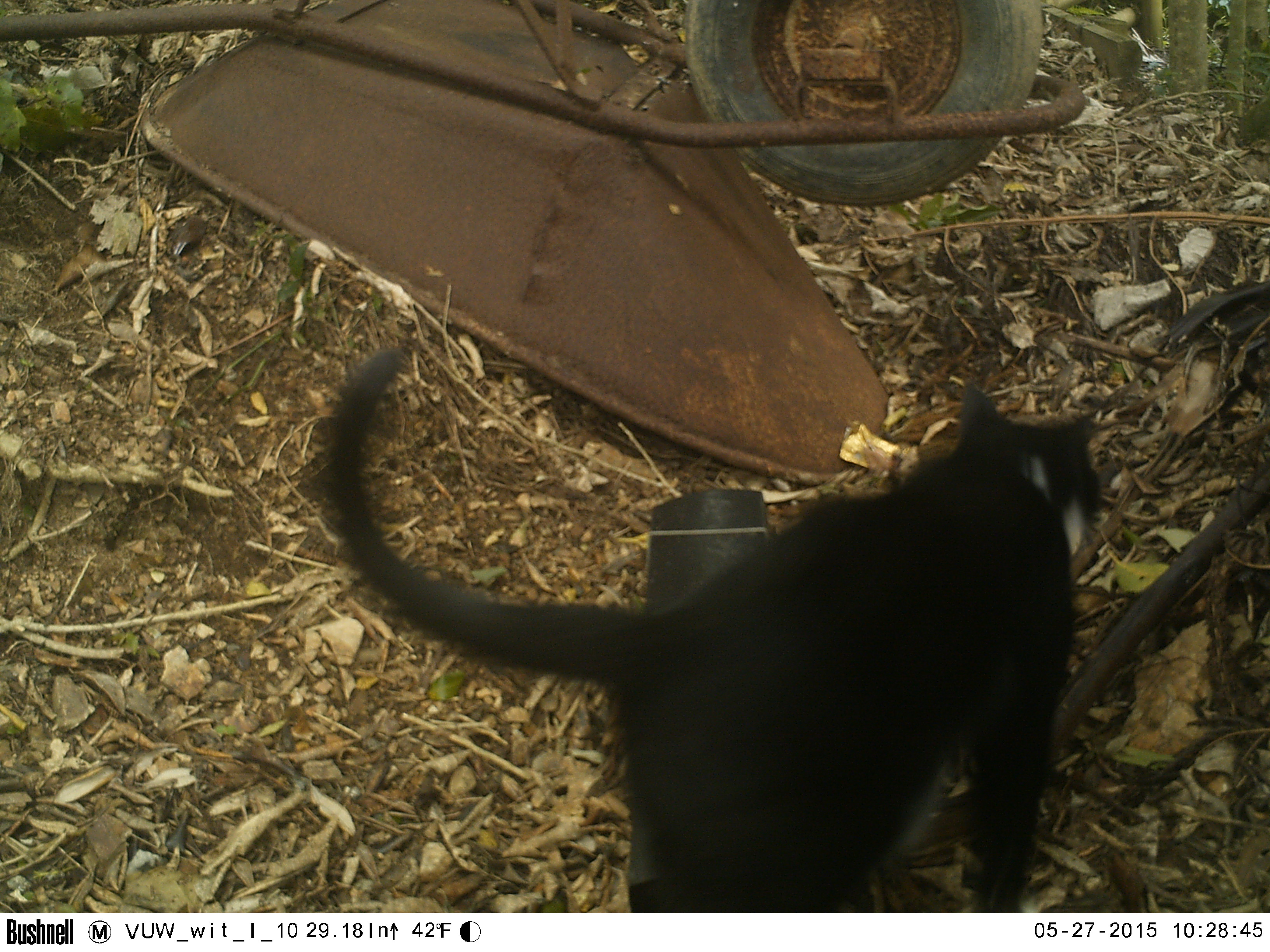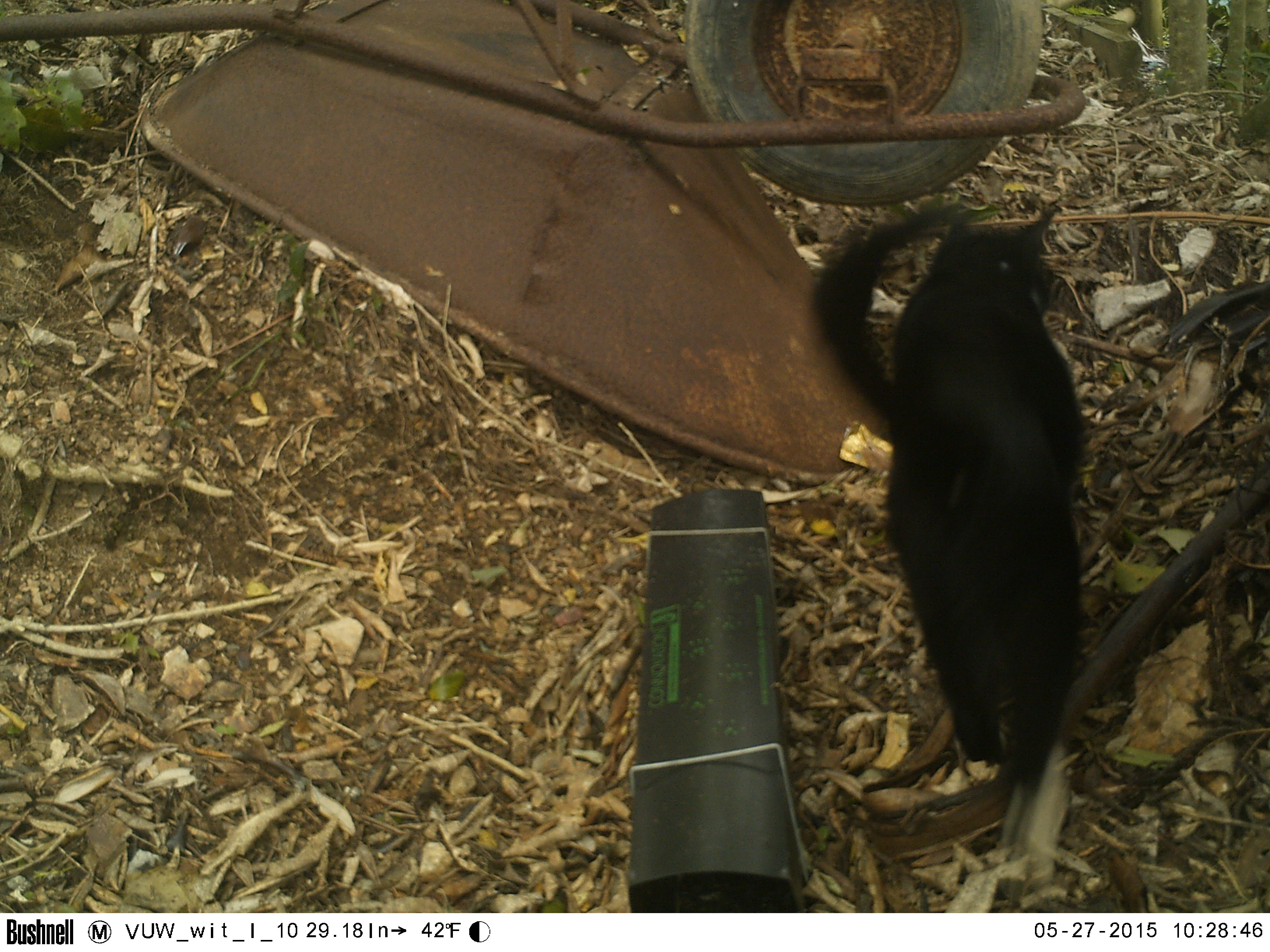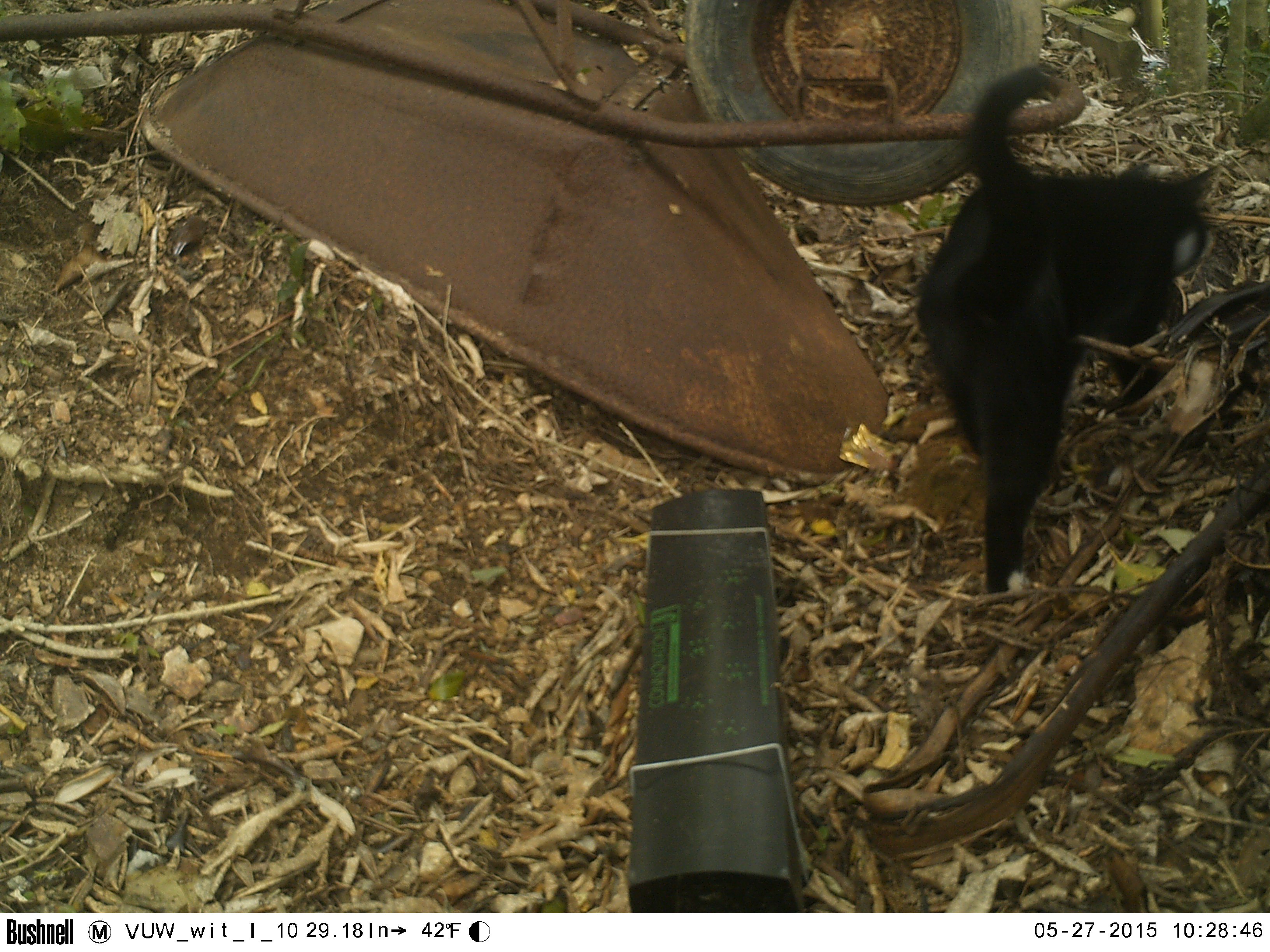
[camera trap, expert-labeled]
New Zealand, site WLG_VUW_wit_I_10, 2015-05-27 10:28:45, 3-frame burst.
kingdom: Animalia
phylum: Chordata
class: Mammalia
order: Carnivora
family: Felidae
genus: Felis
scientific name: Felis catus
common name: domestic cat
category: cat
Cat (domestic cat) (Felis catus).